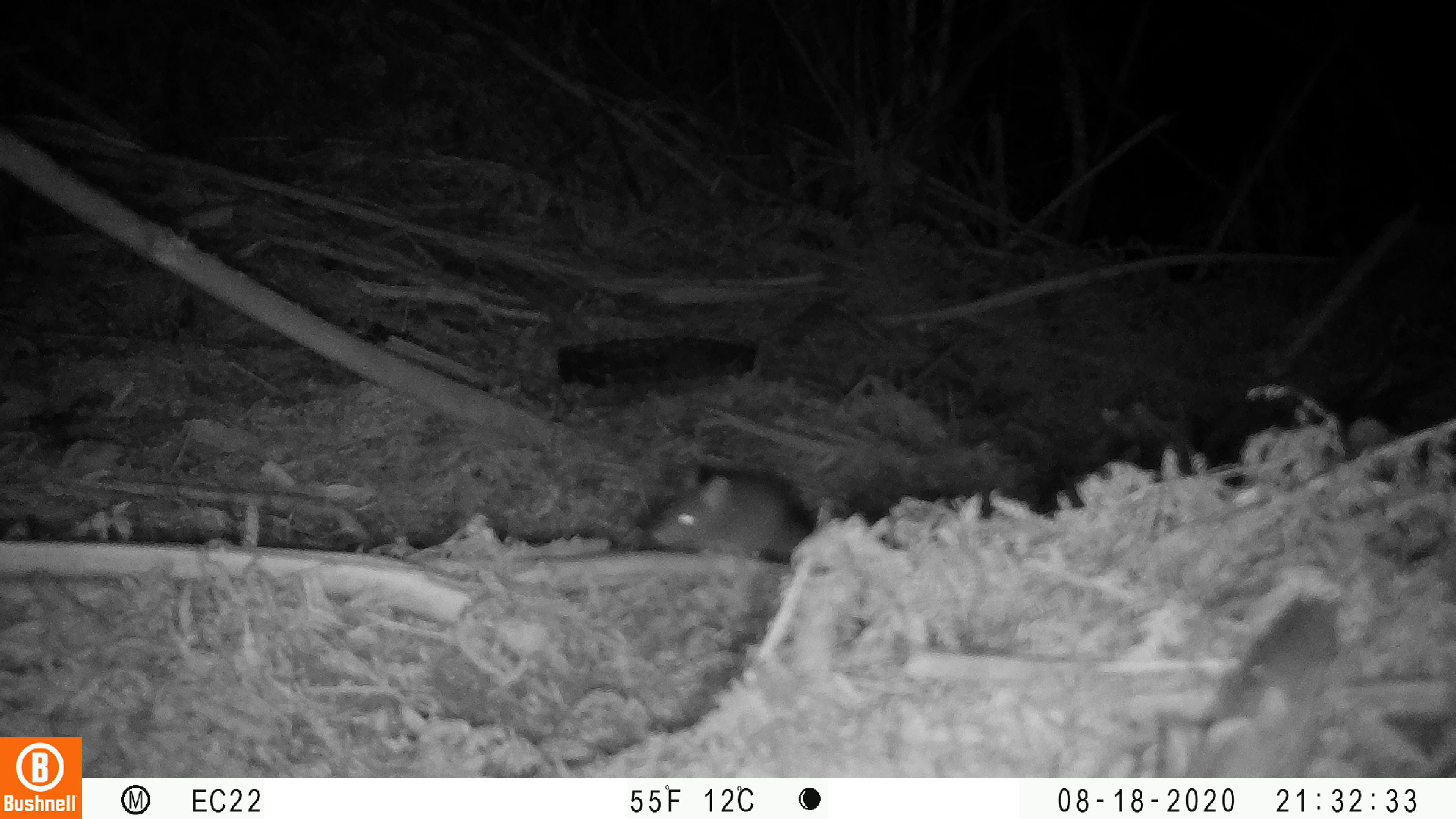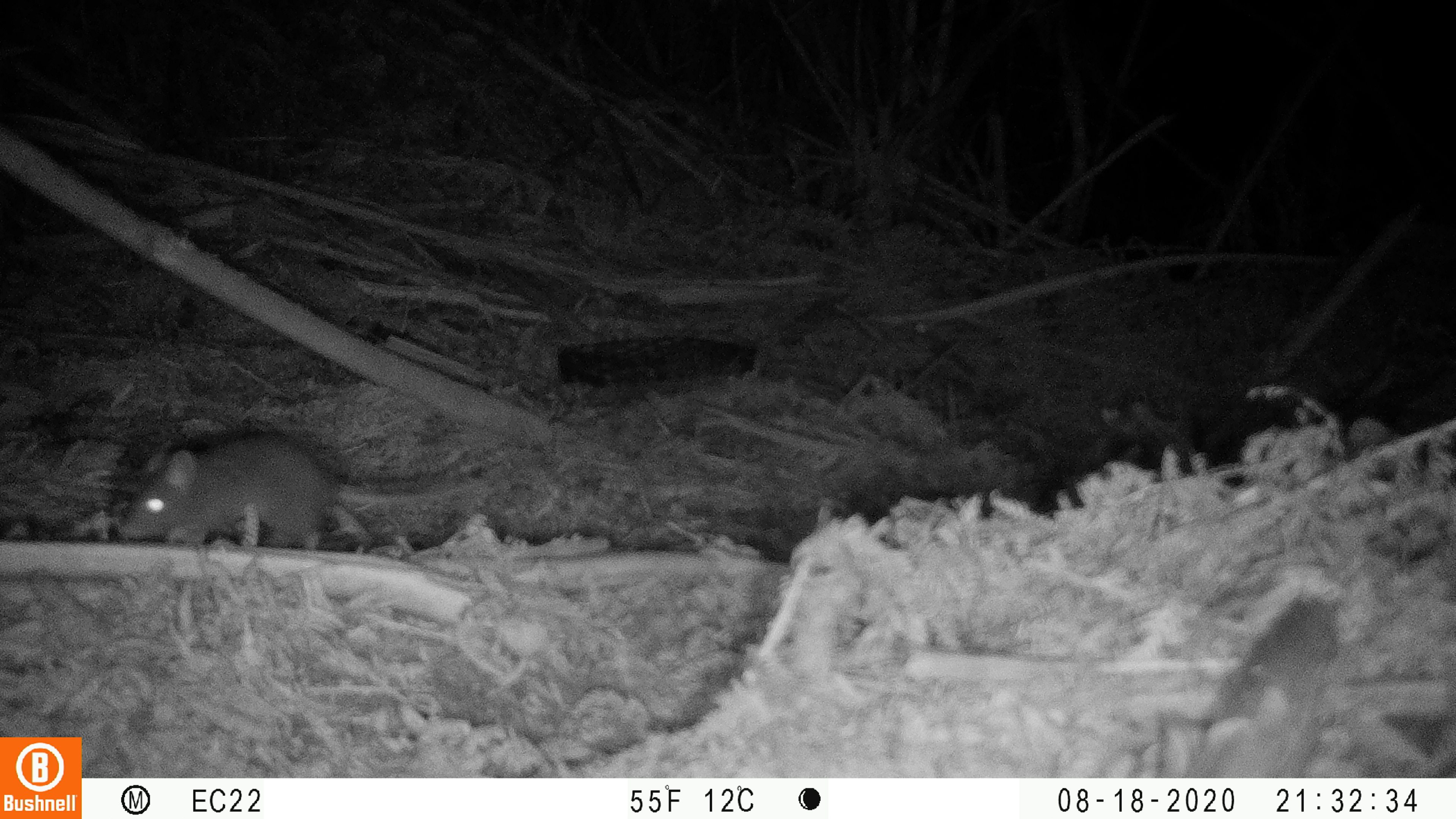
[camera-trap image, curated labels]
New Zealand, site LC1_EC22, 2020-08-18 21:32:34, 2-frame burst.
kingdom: Animalia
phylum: Chordata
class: Mammalia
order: Rodentia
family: Muridae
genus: Rattus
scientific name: Rattus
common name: rat